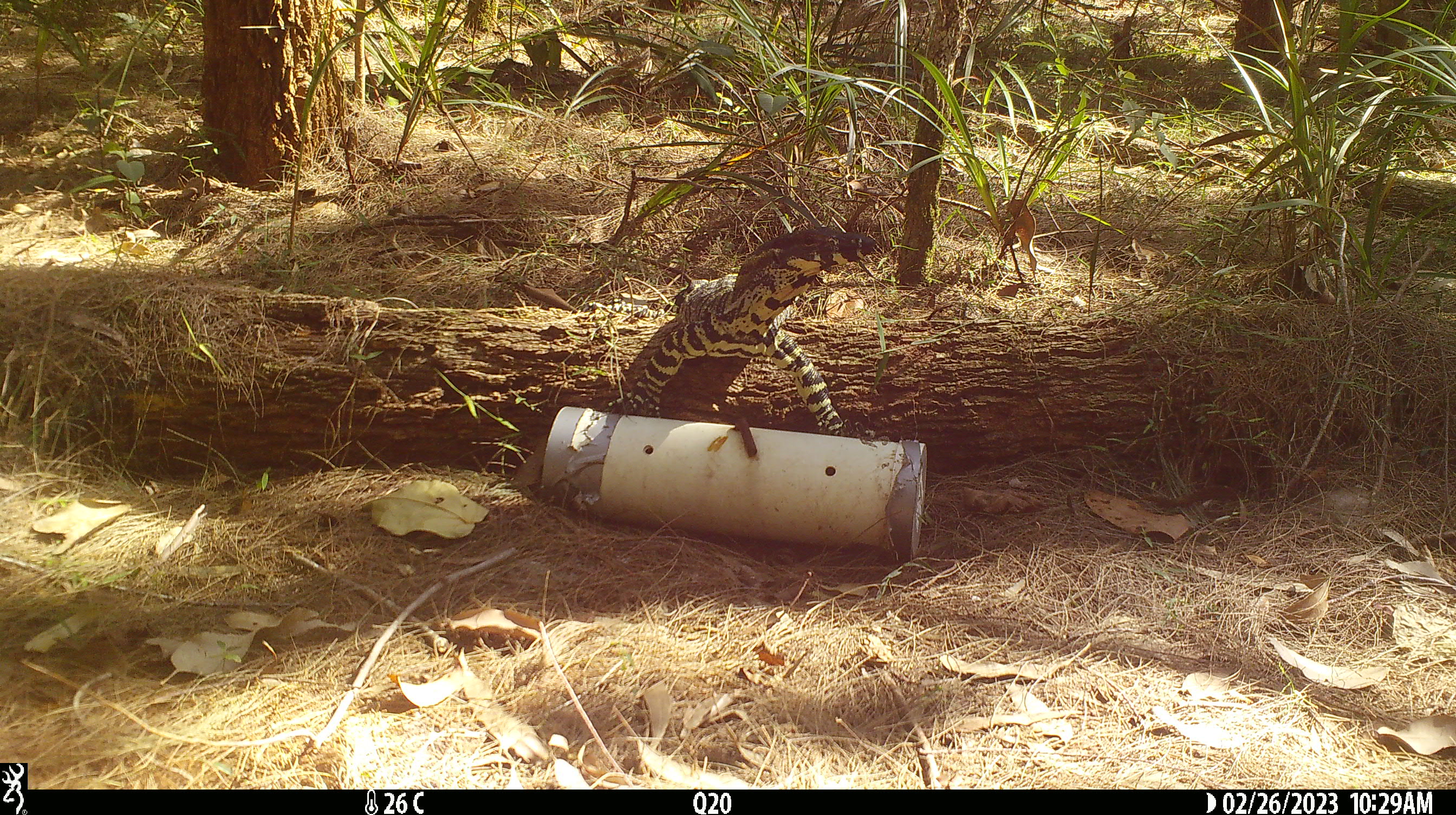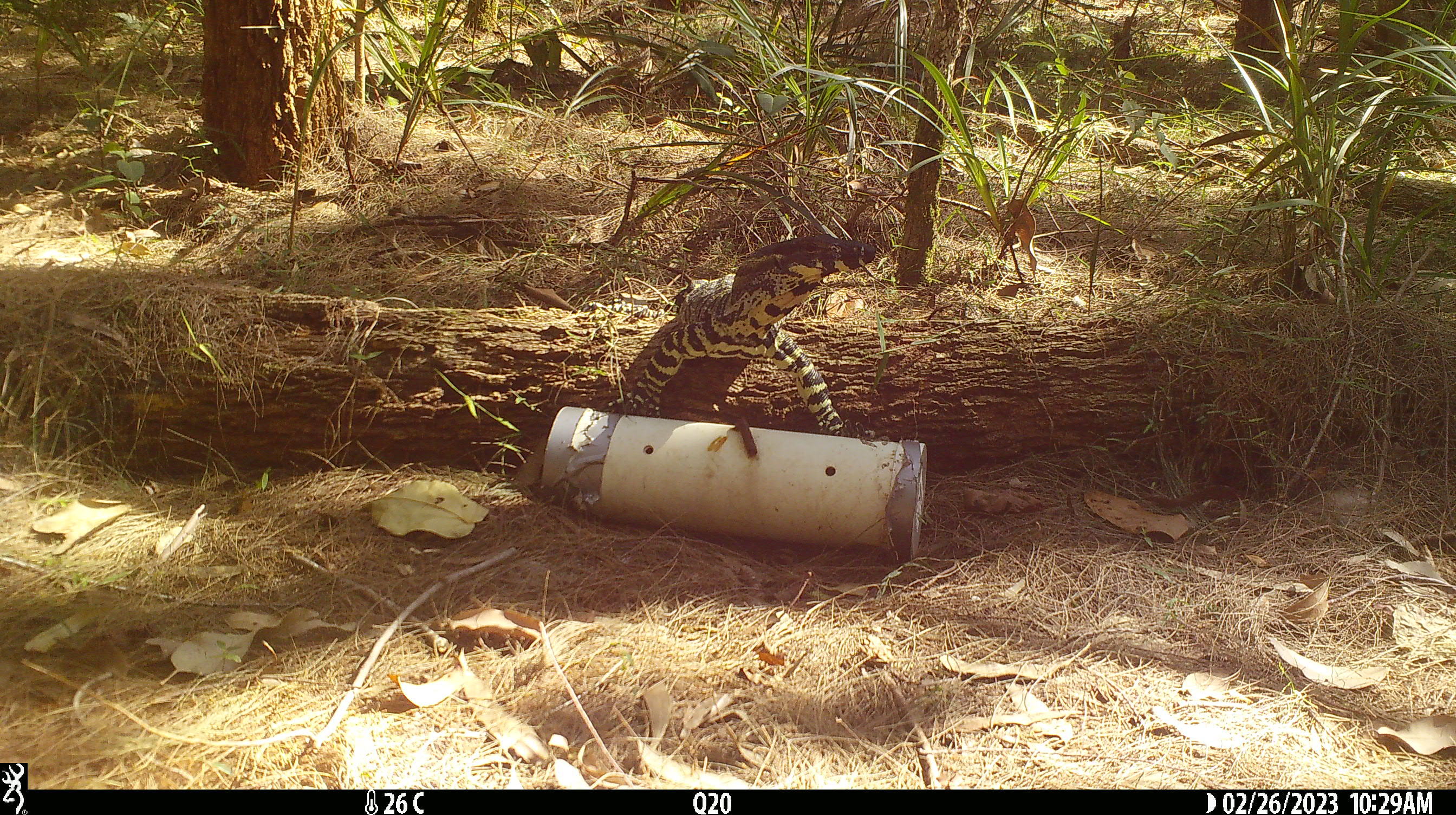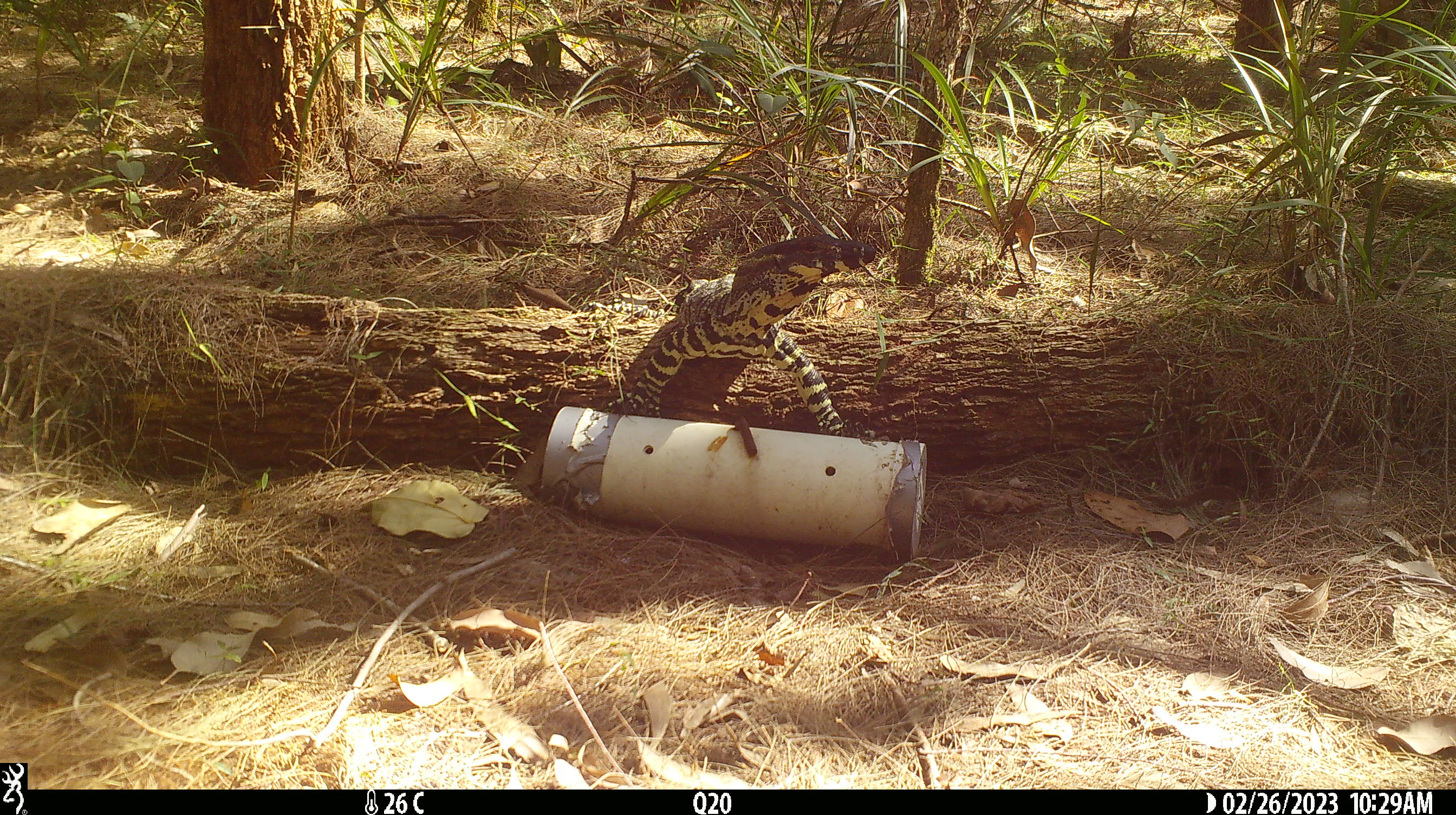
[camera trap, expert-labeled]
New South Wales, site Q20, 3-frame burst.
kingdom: Animalia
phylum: Chordata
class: Reptilia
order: Squamata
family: Varanidae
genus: Varanus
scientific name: Varanus varius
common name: lace monitor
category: goanna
Goanna (lace monitor) (Varanus varius).